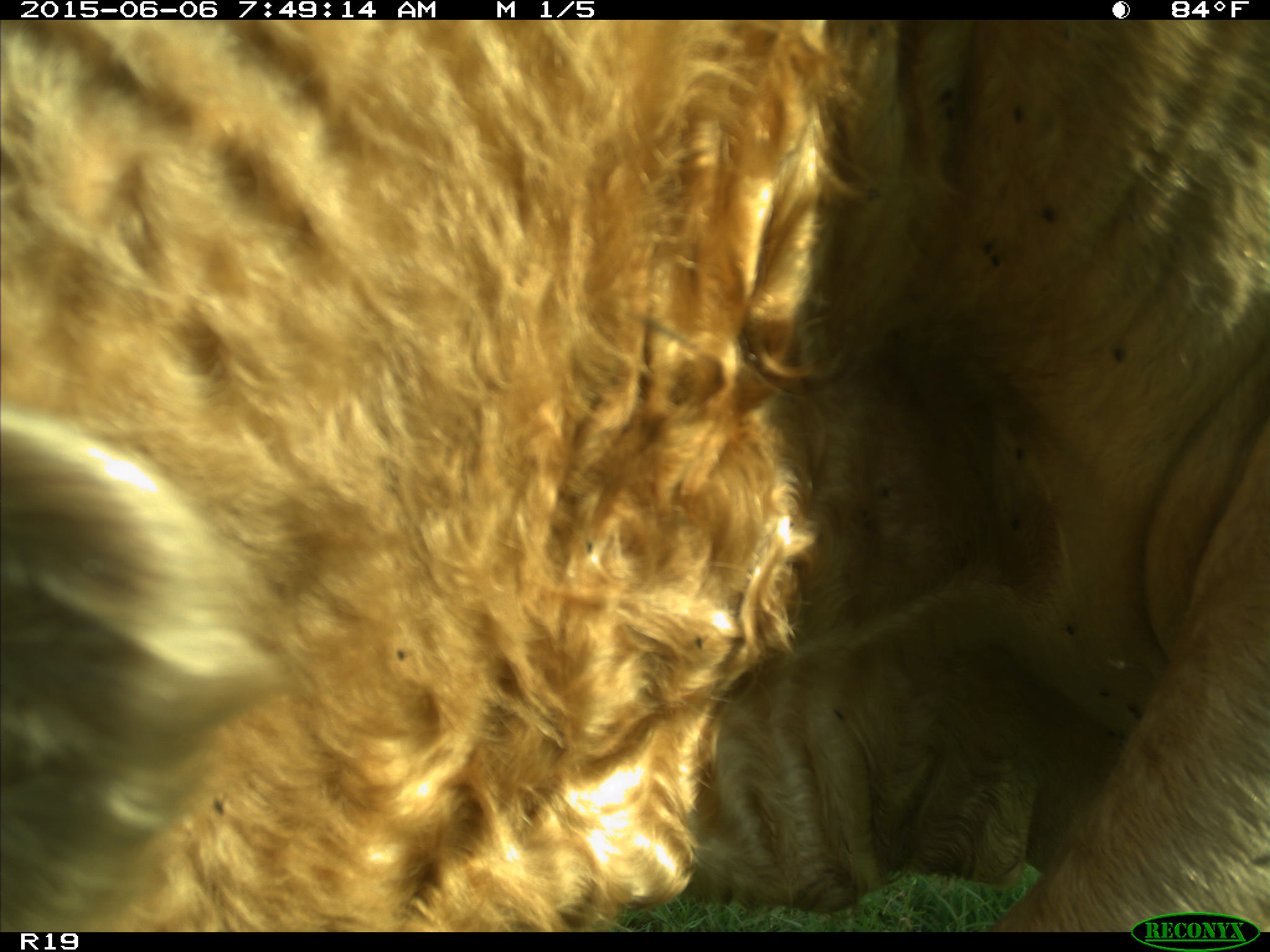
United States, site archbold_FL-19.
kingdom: Animalia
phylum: Chordata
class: Mammalia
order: Artiodactyla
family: Bovidae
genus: Bos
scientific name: Bos taurus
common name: domestic cow